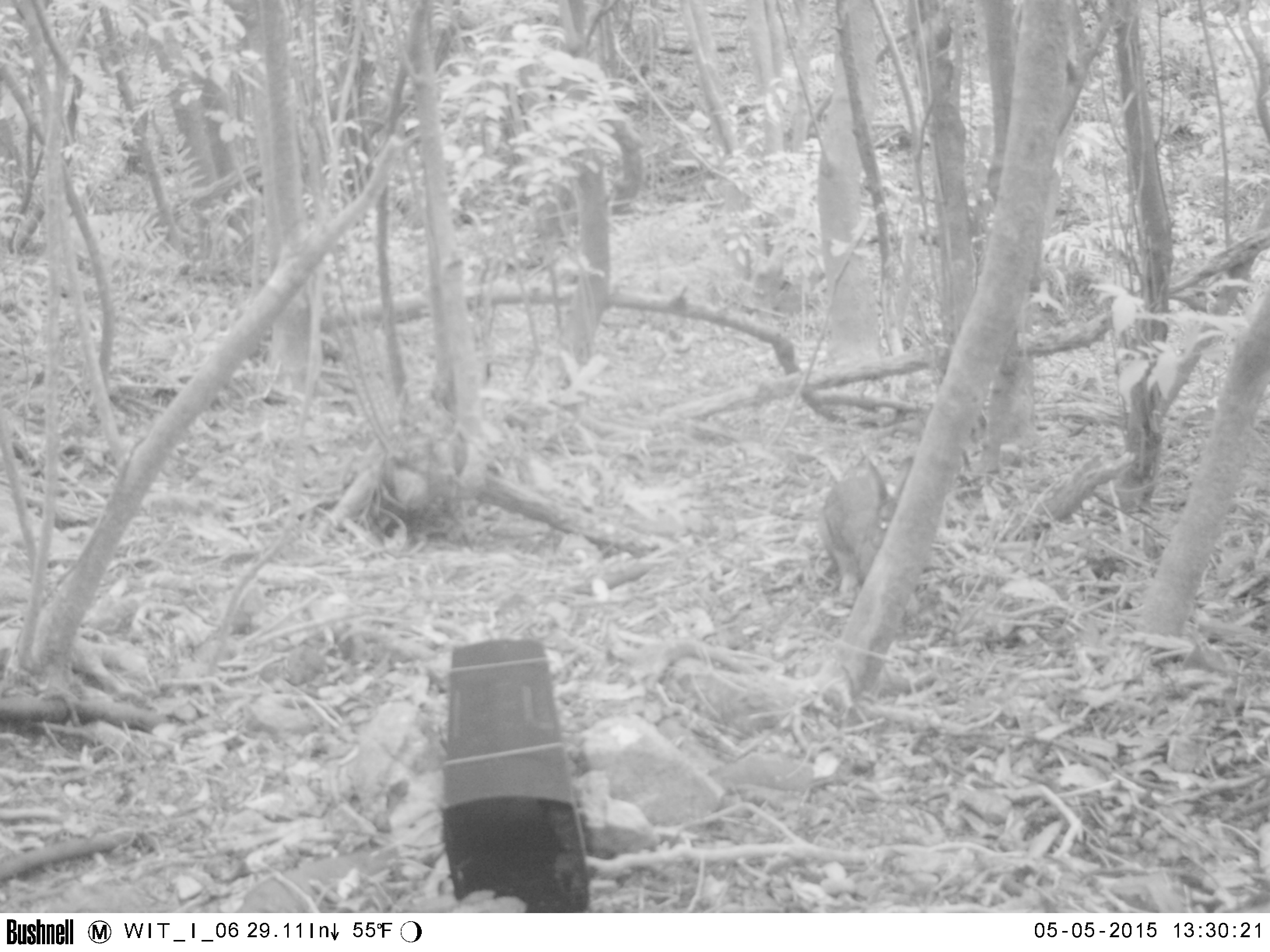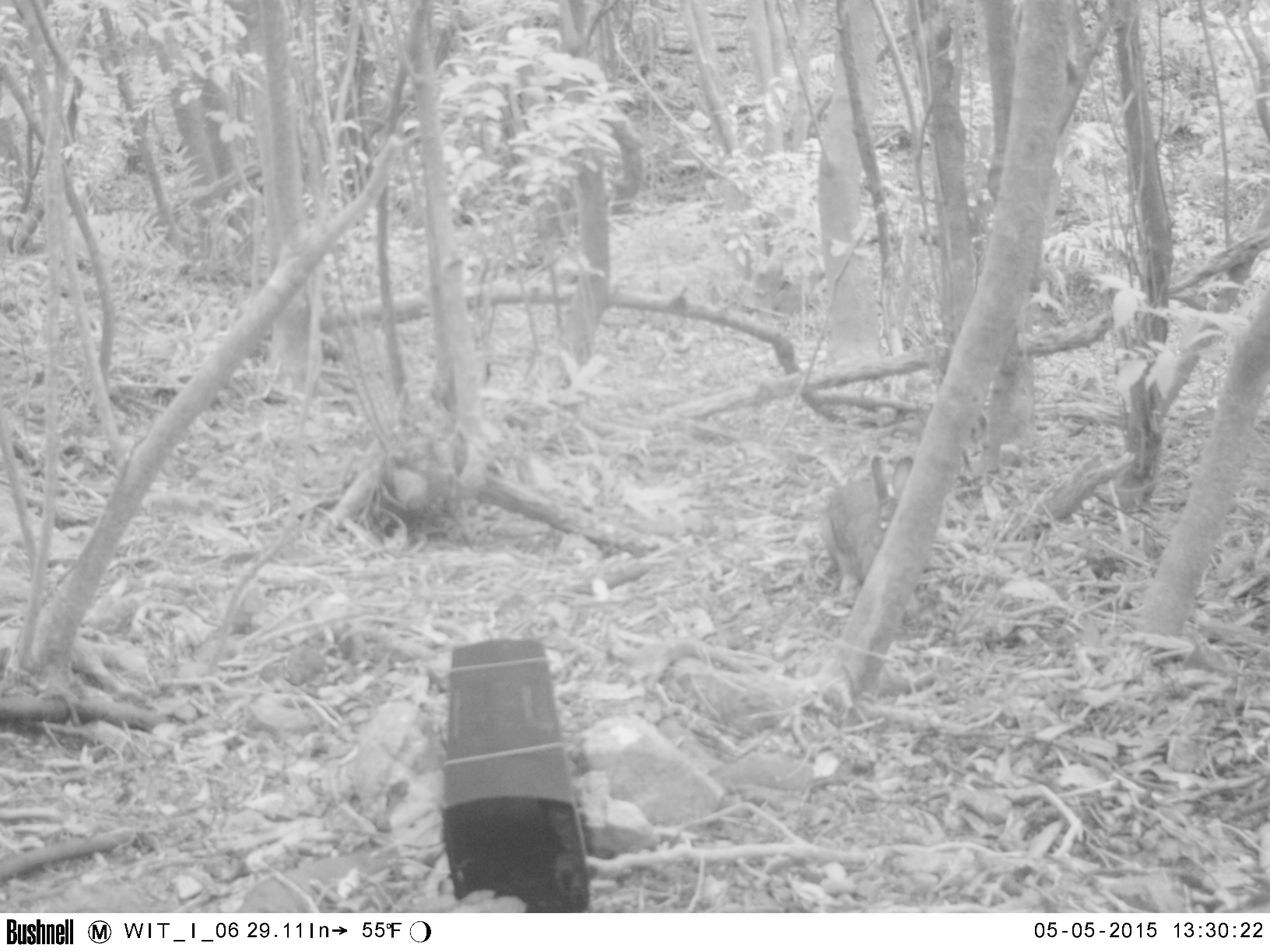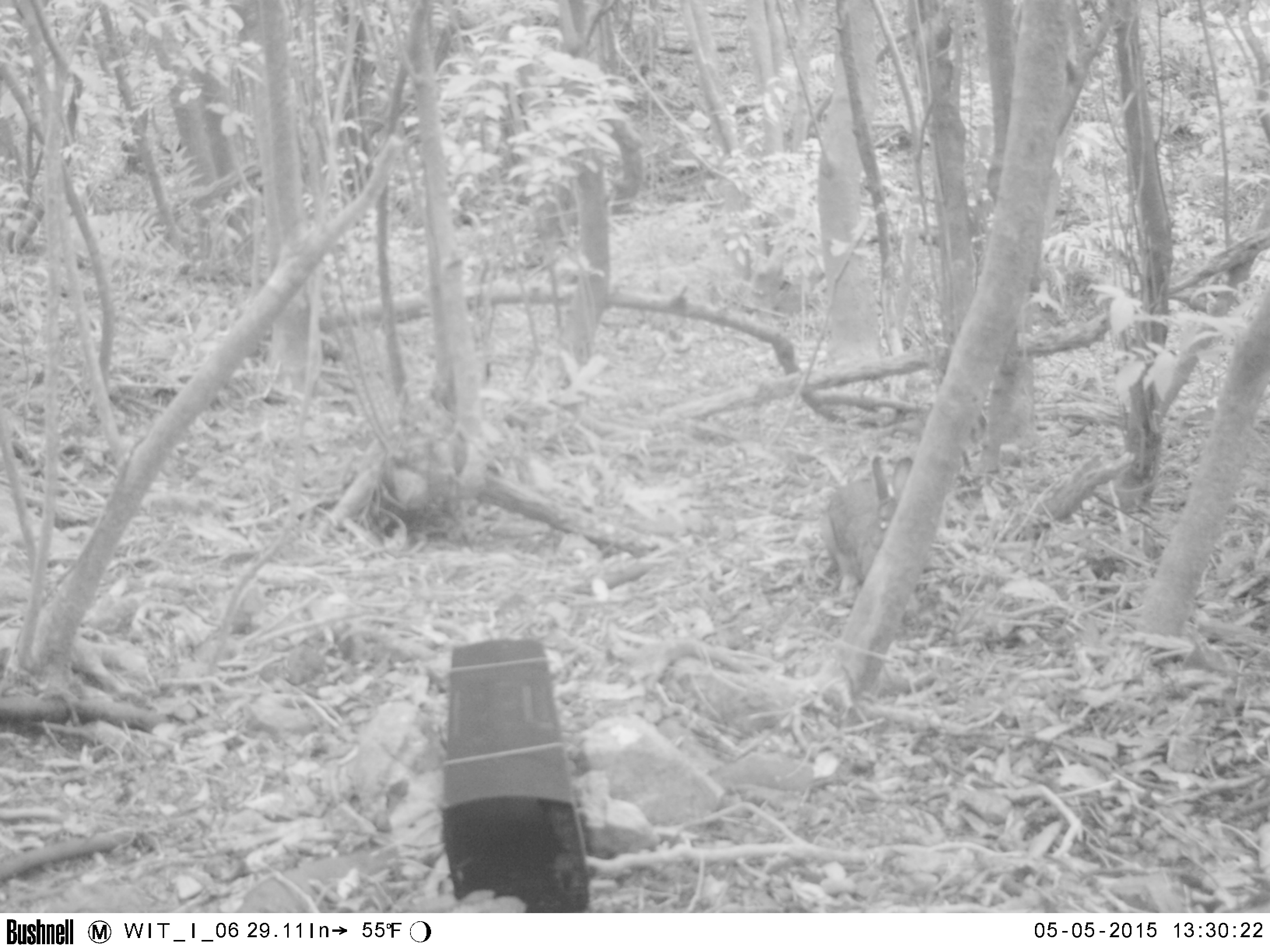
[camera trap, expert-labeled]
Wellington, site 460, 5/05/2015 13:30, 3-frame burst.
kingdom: Animalia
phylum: Chordata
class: Mammalia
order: Lagomorpha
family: Leporidae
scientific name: Leporidae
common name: rabbit